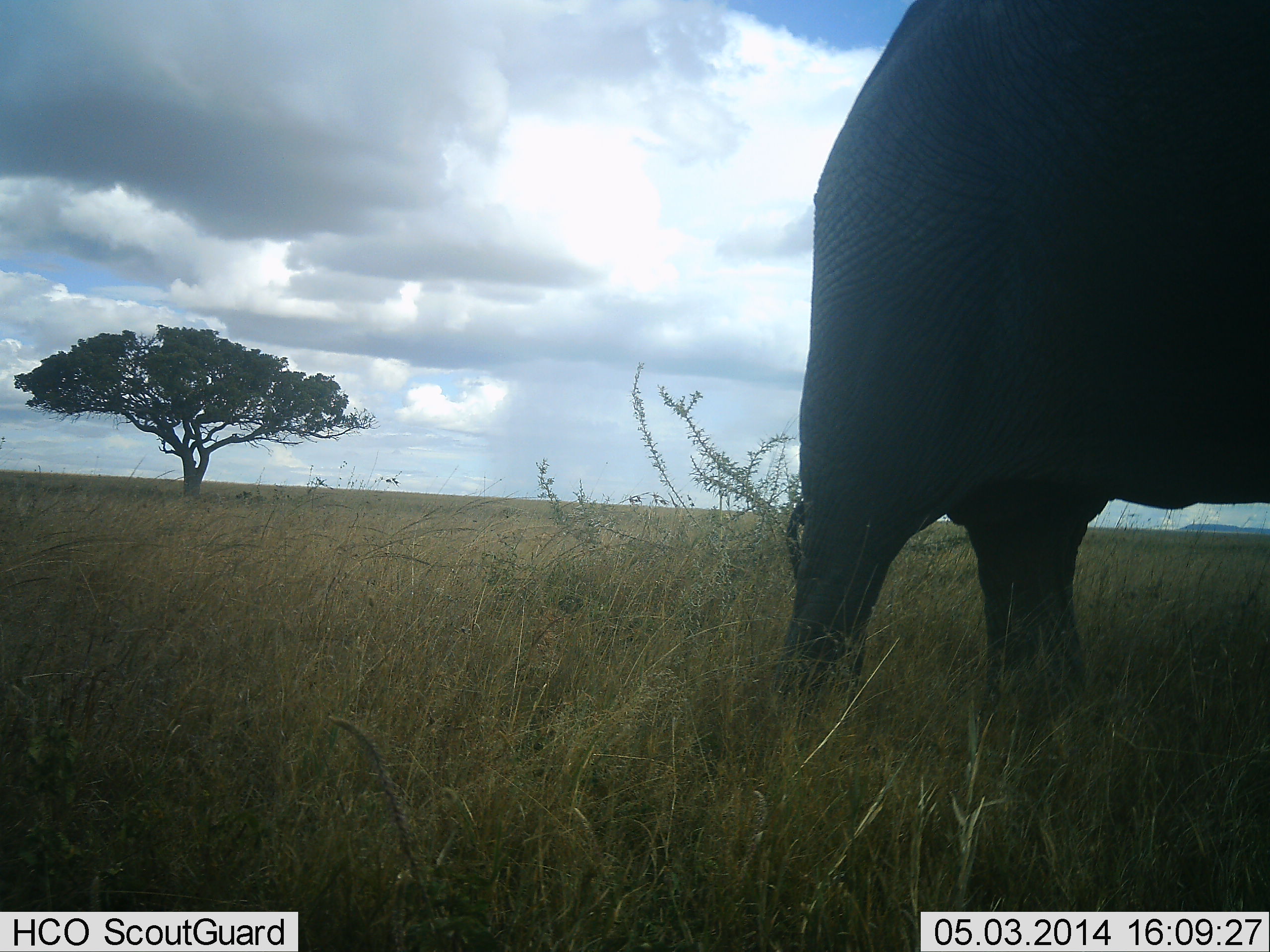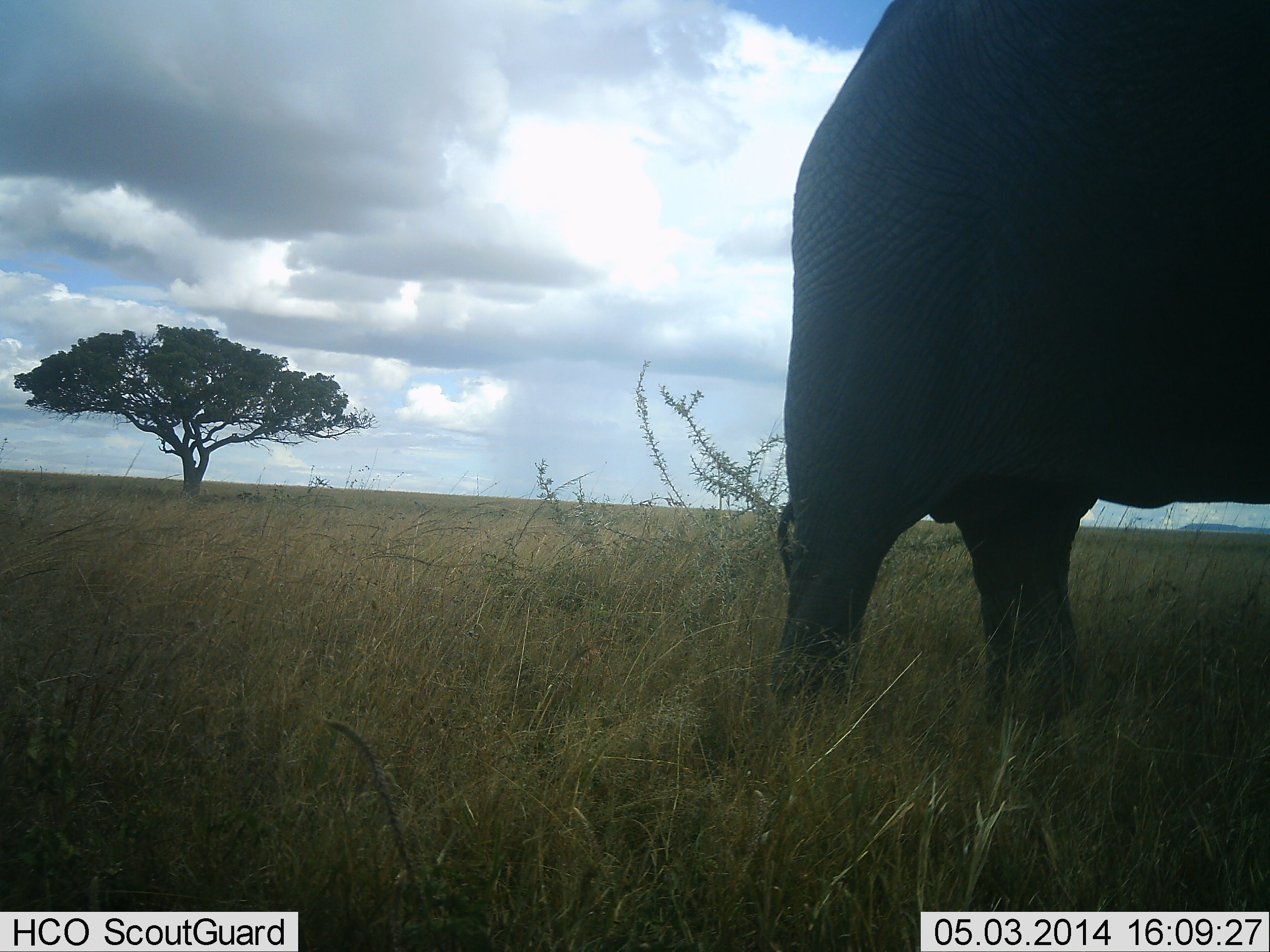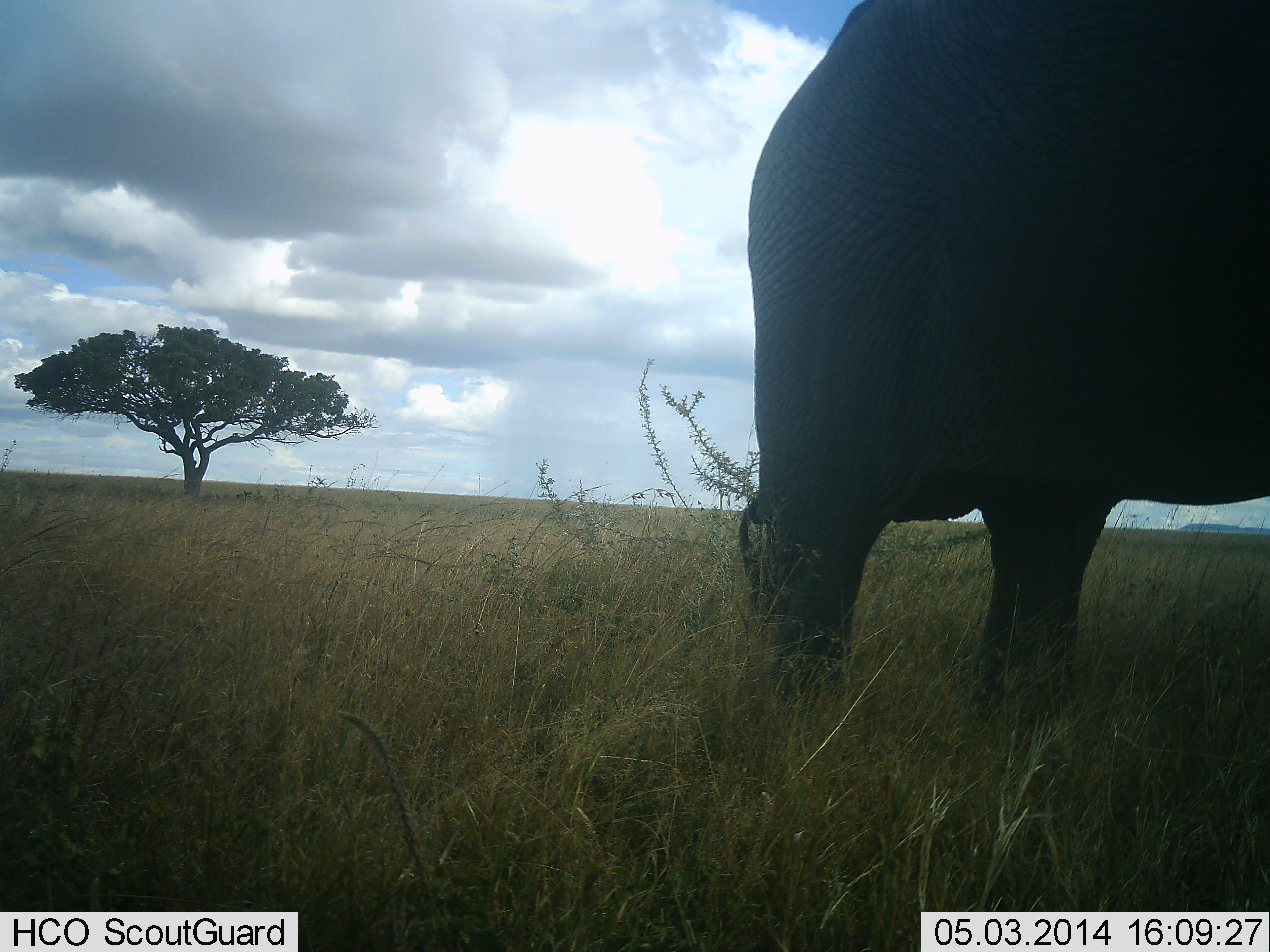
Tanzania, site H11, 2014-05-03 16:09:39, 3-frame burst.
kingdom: Animalia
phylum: Chordata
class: Mammalia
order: Proboscidea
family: Elephantidae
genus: Loxodonta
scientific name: Loxodonta africana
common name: african bush elephant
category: elephant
Elephant (african bush elephant) (Loxodonta africana), count 1. Behavior (volunteer vote fractions): standing 73%, resting 0%, moving 18%, interacting 9%. Young present (vote fraction): 0%. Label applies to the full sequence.